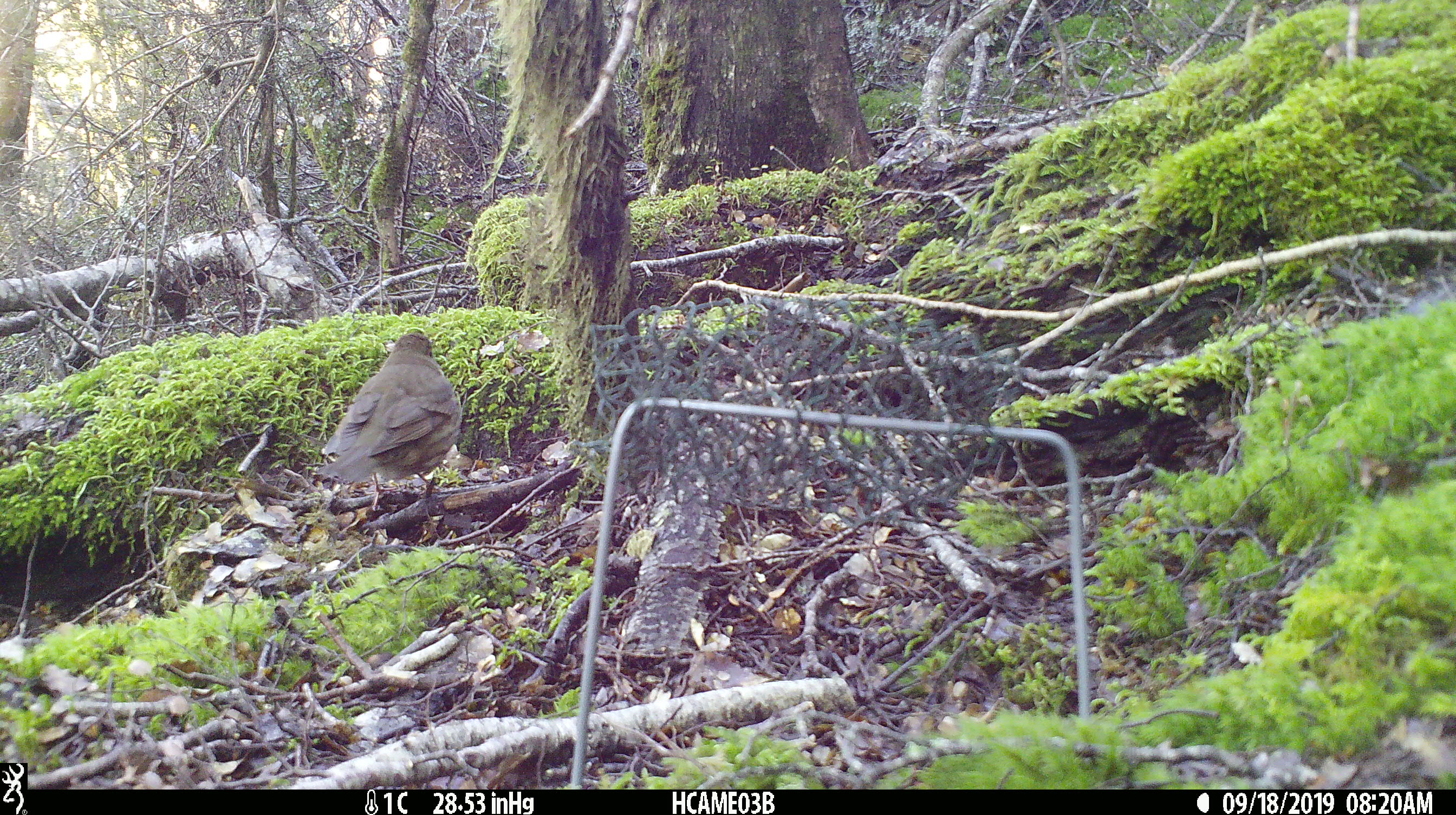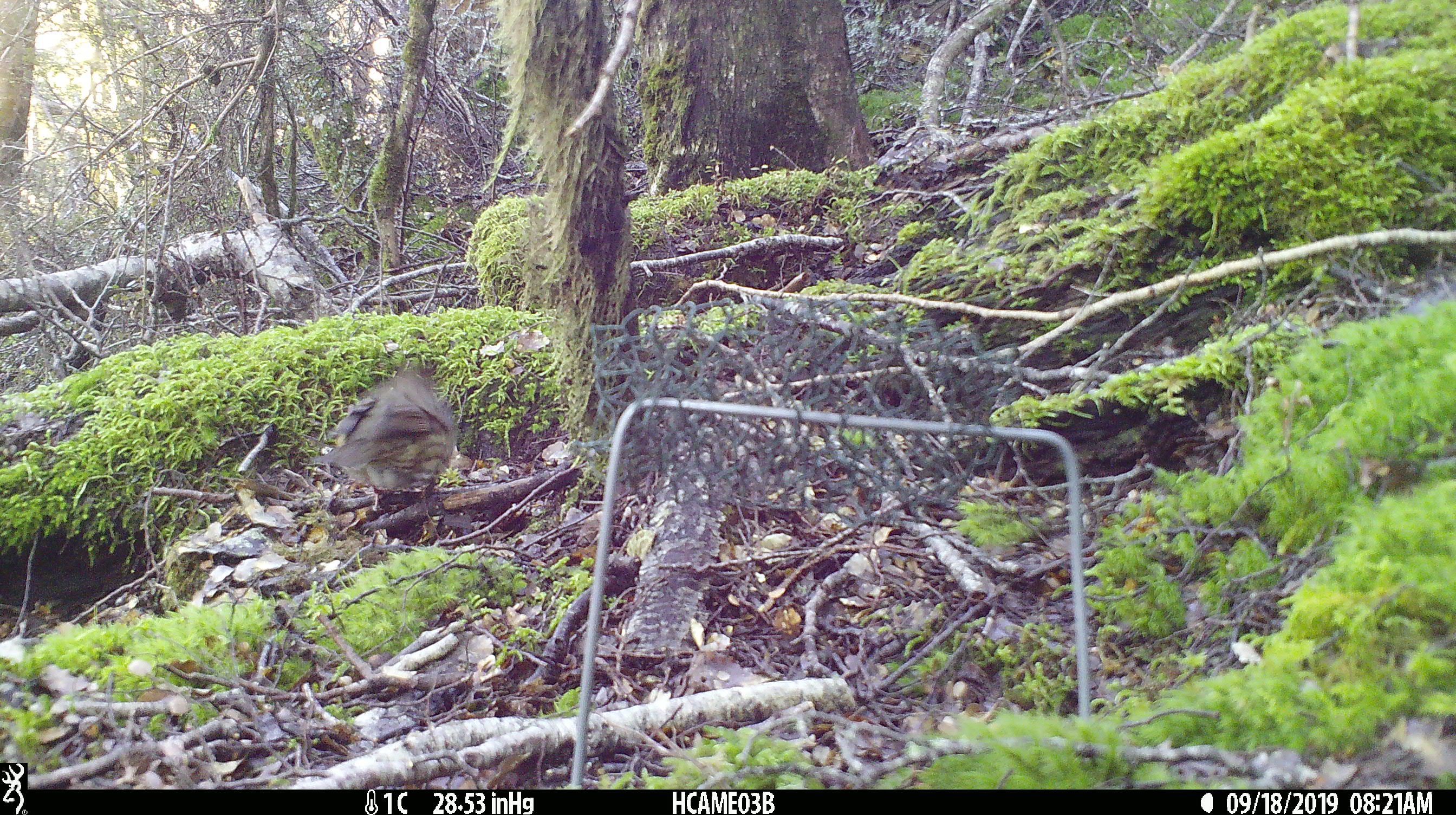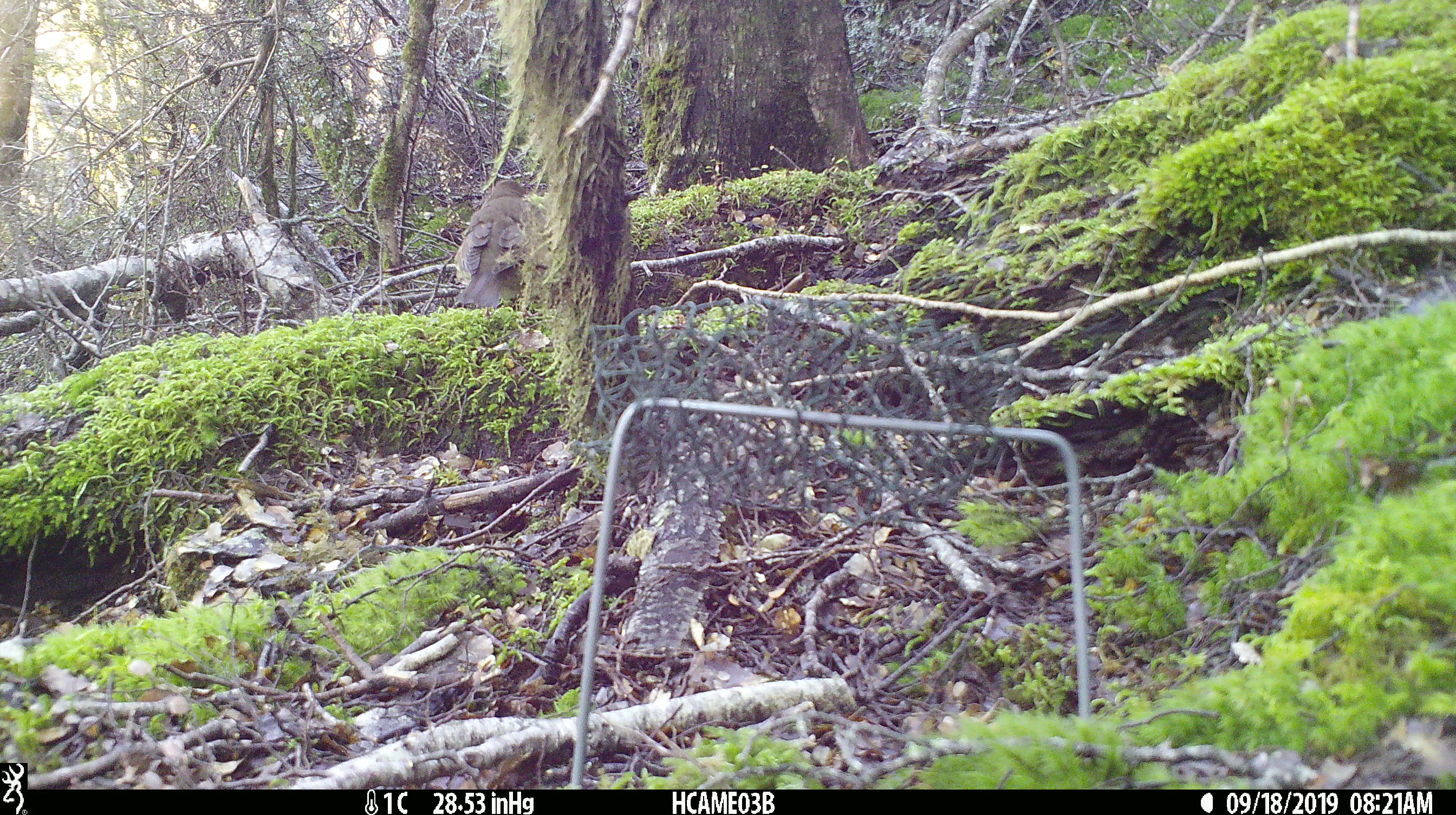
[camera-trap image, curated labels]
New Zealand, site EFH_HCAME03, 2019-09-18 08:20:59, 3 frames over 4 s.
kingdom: Animalia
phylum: Chordata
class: Aves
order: Passeriformes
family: Turdidae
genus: Turdus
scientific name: Turdus philomelos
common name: song thrush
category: thrush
Thrush (song thrush) (Turdus philomelos).